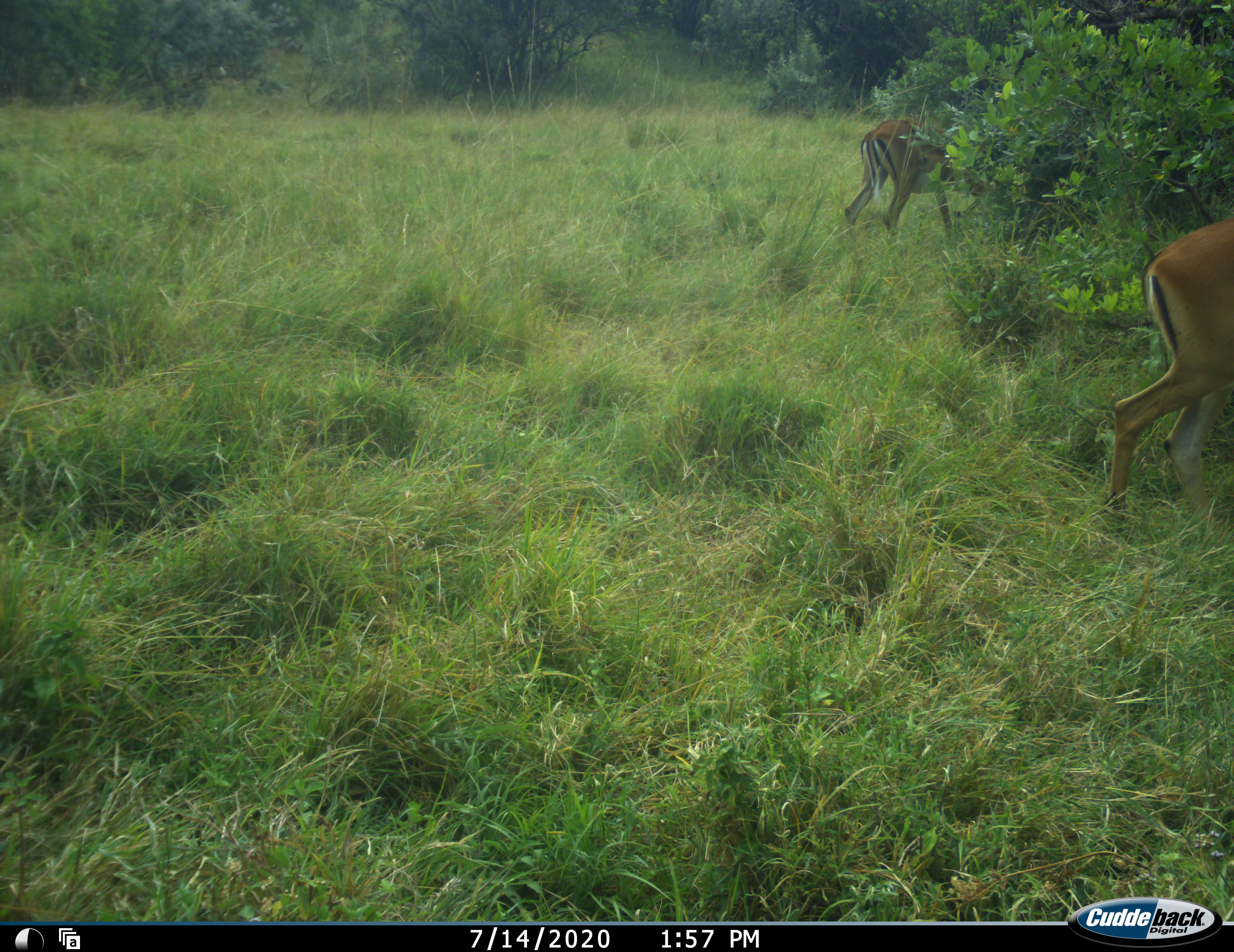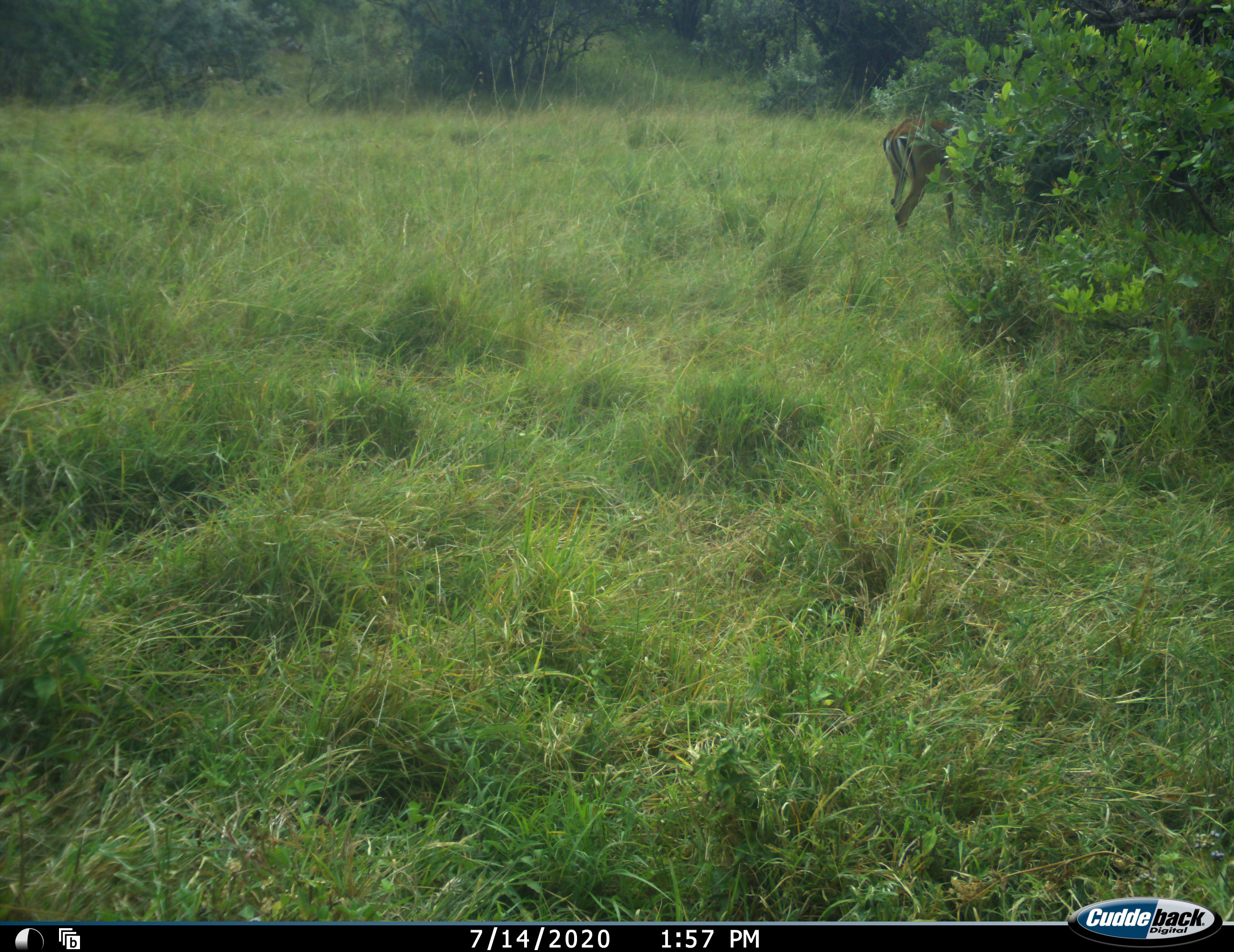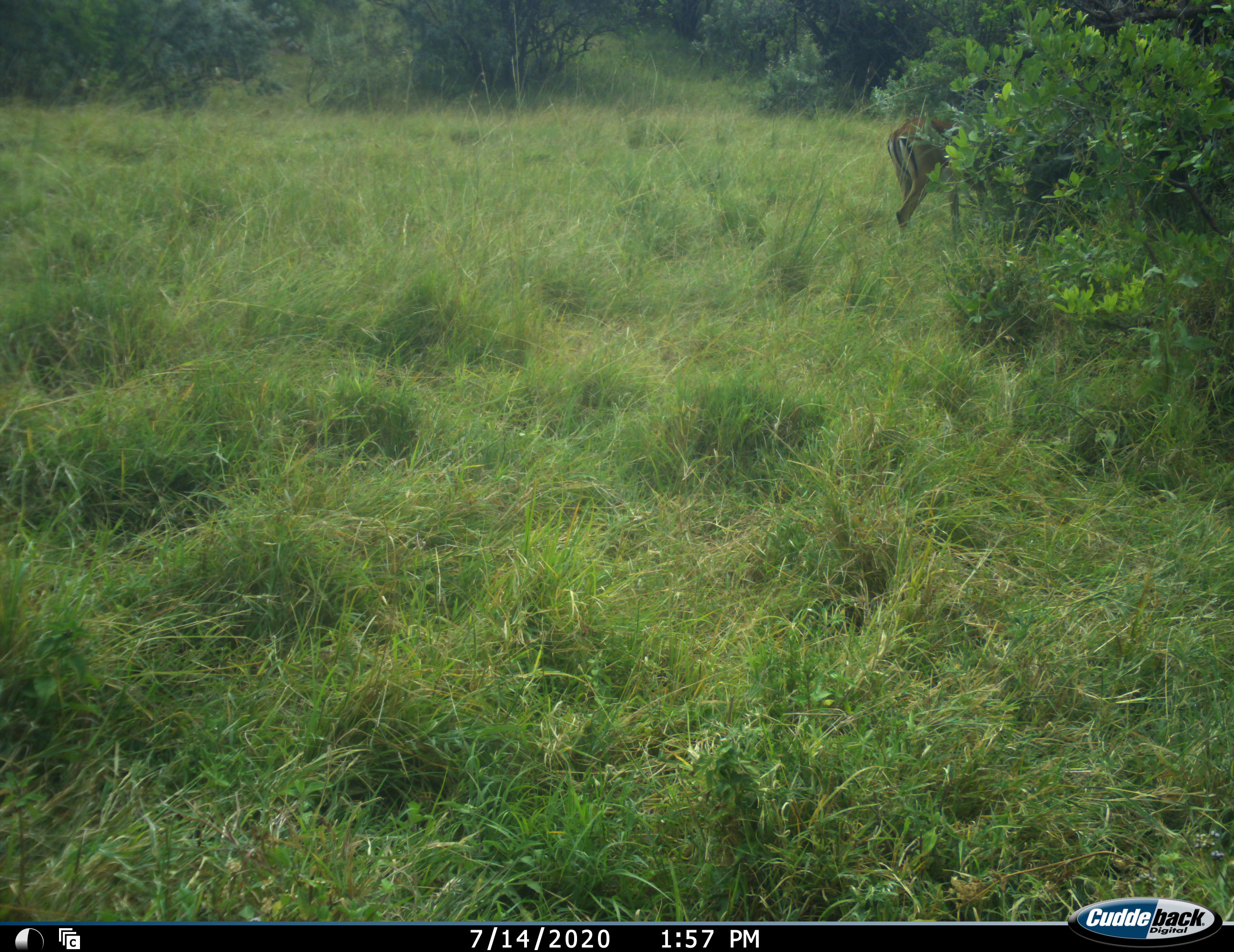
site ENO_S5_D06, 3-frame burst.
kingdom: Animalia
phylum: Chordata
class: Mammalia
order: Artiodactyla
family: Bovidae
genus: Aepyceros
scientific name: Aepyceros melampus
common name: impala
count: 2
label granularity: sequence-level